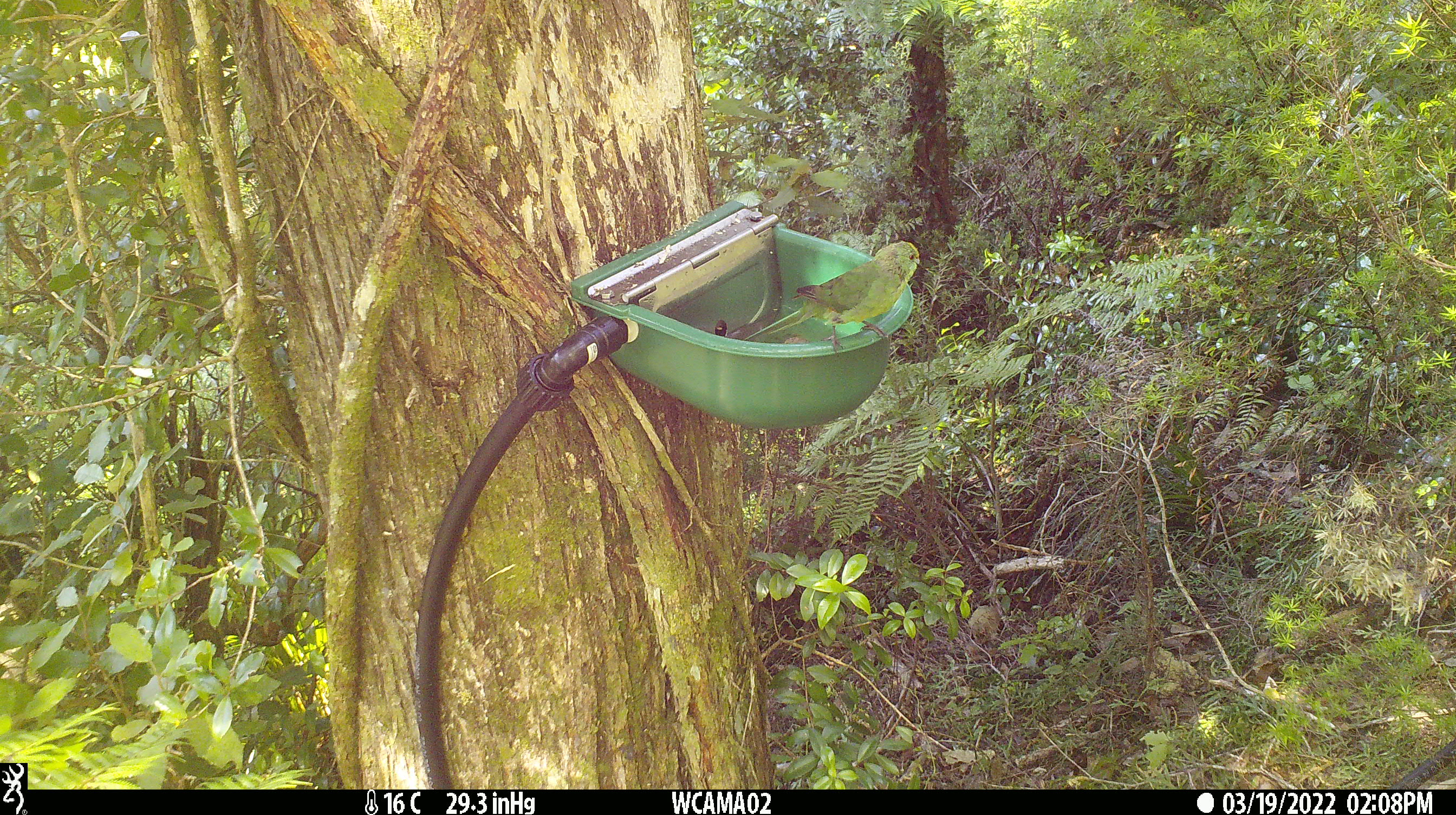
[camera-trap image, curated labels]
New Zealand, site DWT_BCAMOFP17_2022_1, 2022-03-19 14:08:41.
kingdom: Animalia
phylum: Chordata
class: Aves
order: Psittaciformes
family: Psittaculidae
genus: Cyanoramphus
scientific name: Cyanoramphus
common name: parakeet